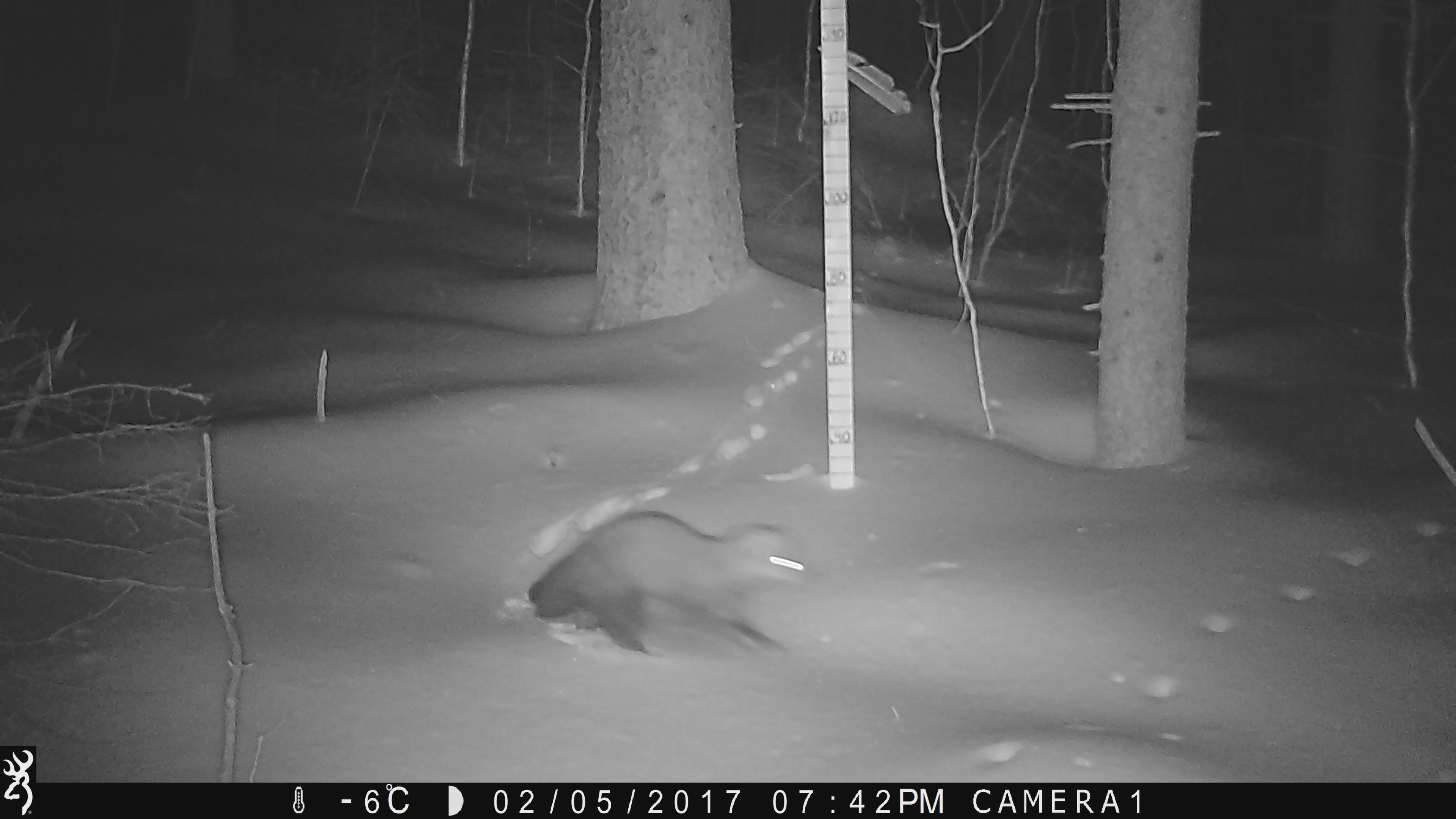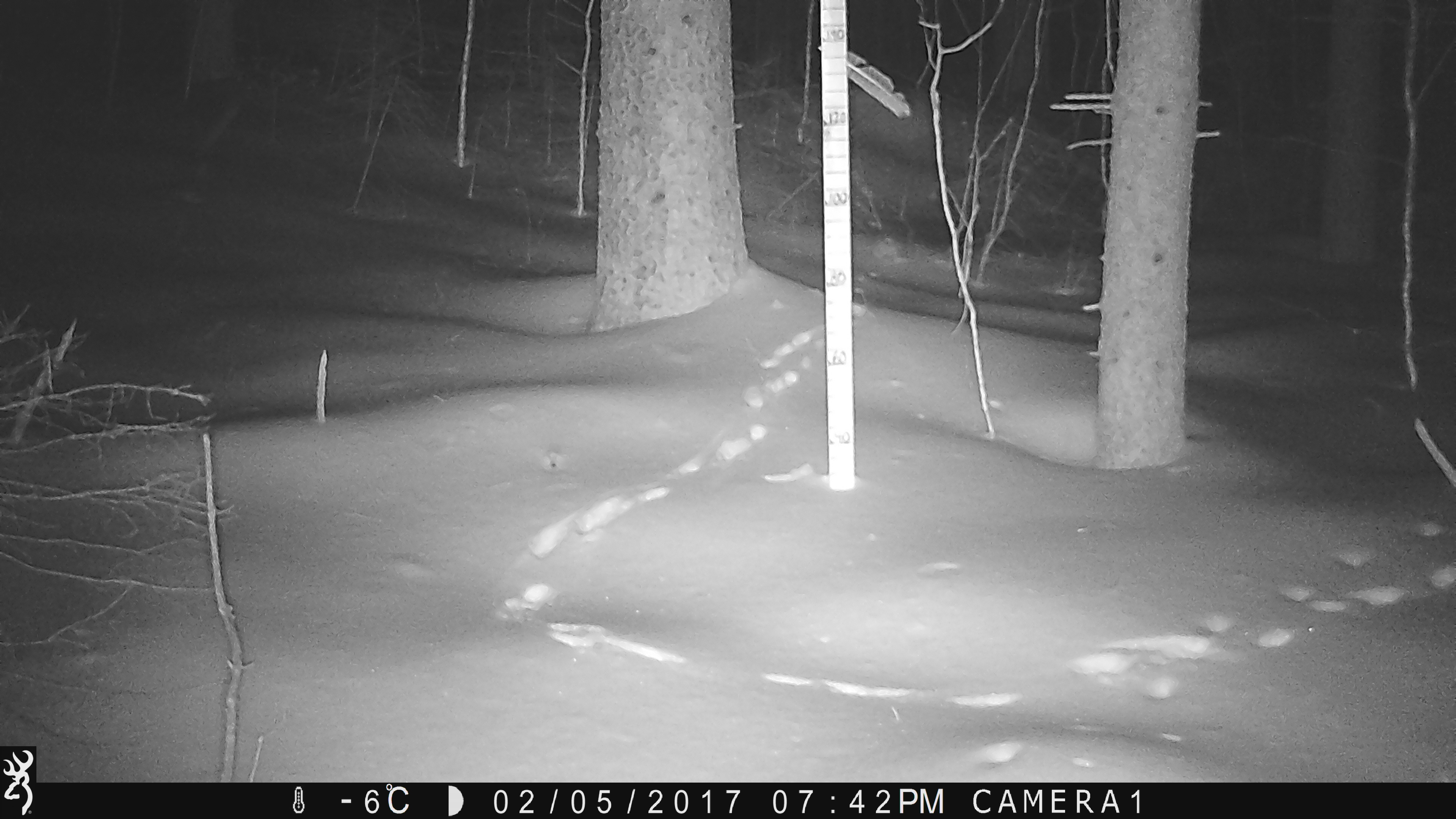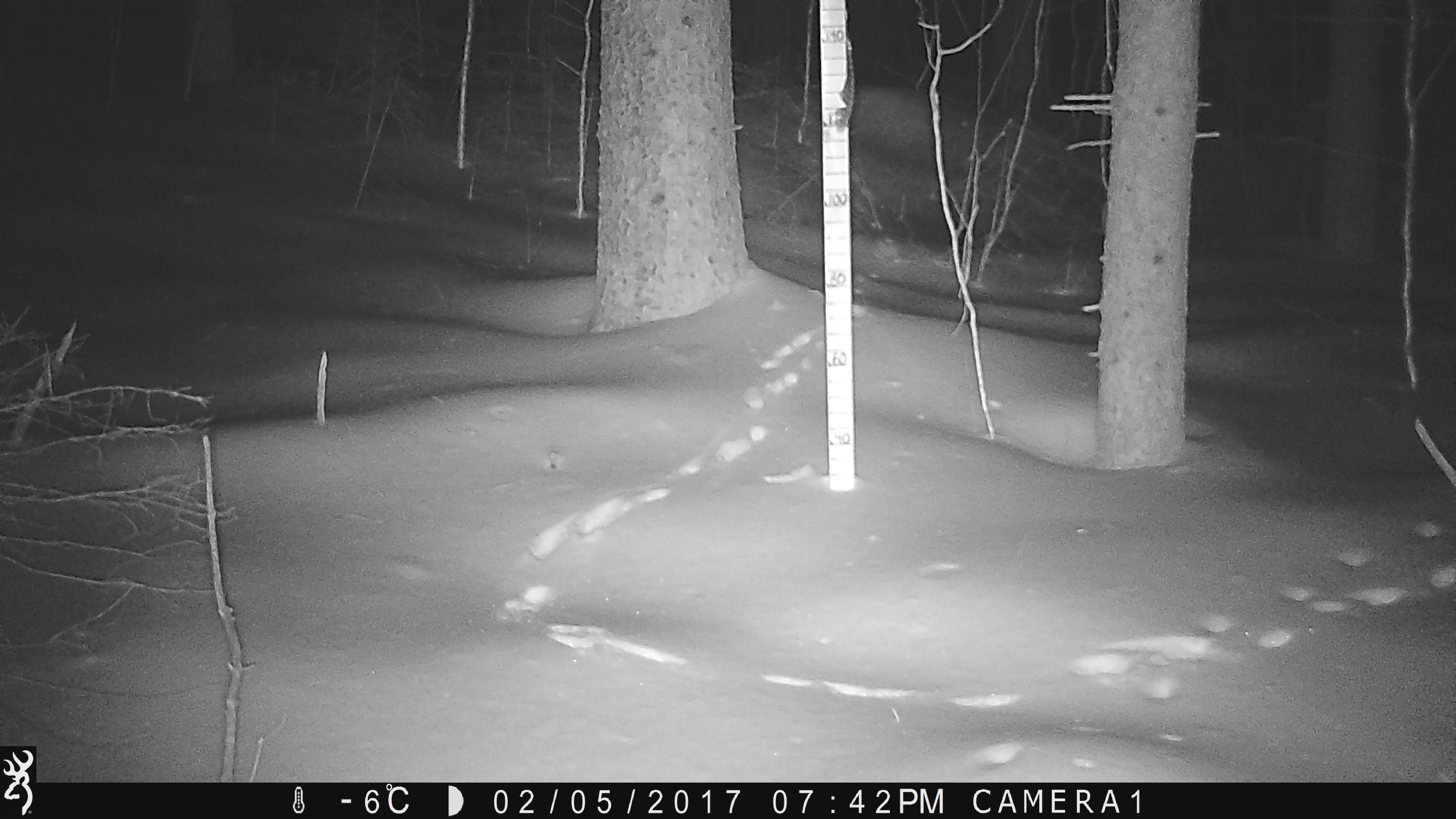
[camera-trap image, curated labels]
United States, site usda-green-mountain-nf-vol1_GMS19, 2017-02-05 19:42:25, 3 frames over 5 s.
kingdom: Animalia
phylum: Chordata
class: Mammalia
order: Carnivora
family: Mustelidae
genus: Pekania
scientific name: Pekania pennanti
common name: fisher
Fisher (Pekania pennanti).